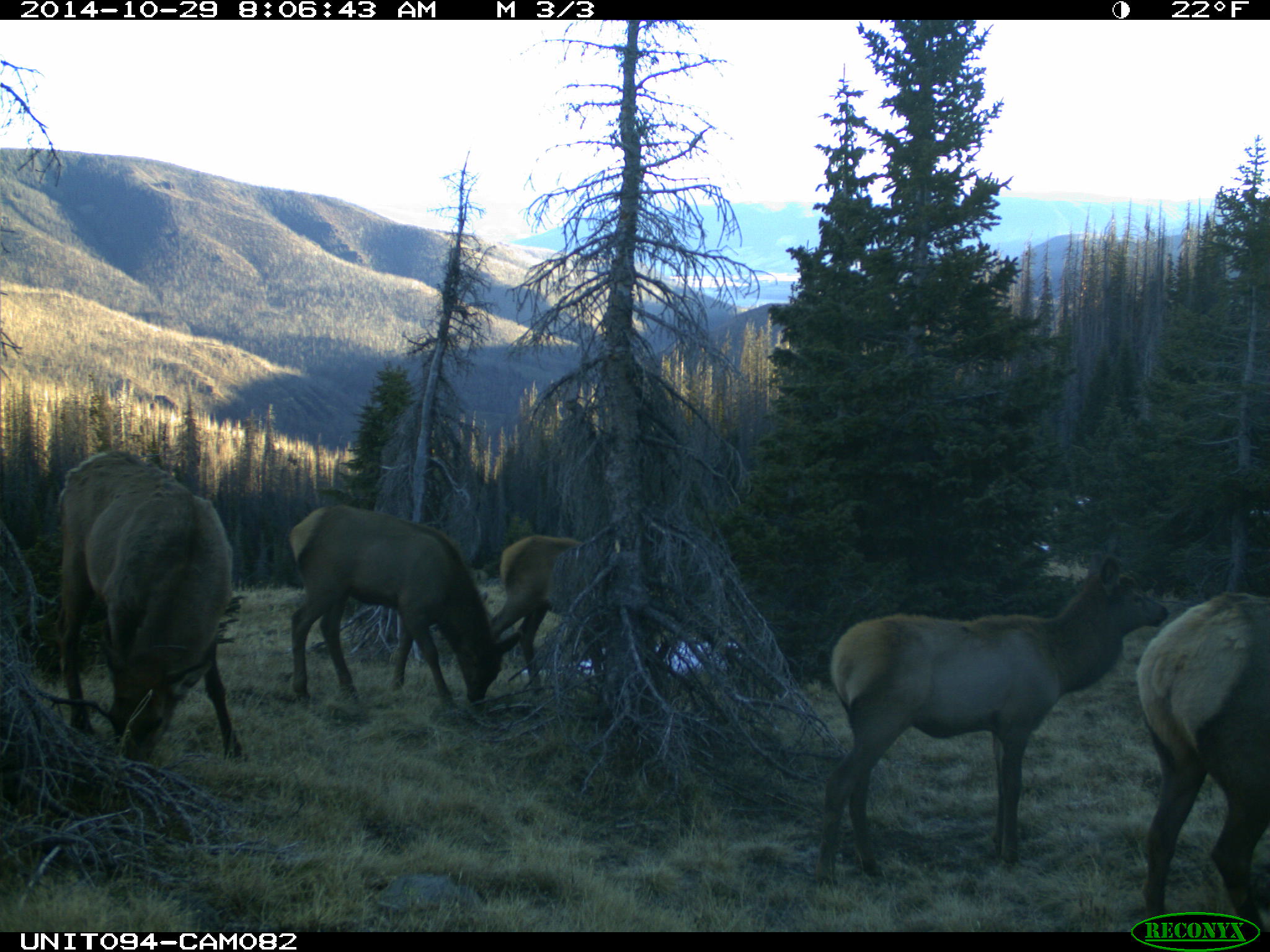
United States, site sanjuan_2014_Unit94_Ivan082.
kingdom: Animalia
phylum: Chordata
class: Mammalia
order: Artiodactyla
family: Cervidae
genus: Cervus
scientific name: Cervus elaphus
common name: red deer